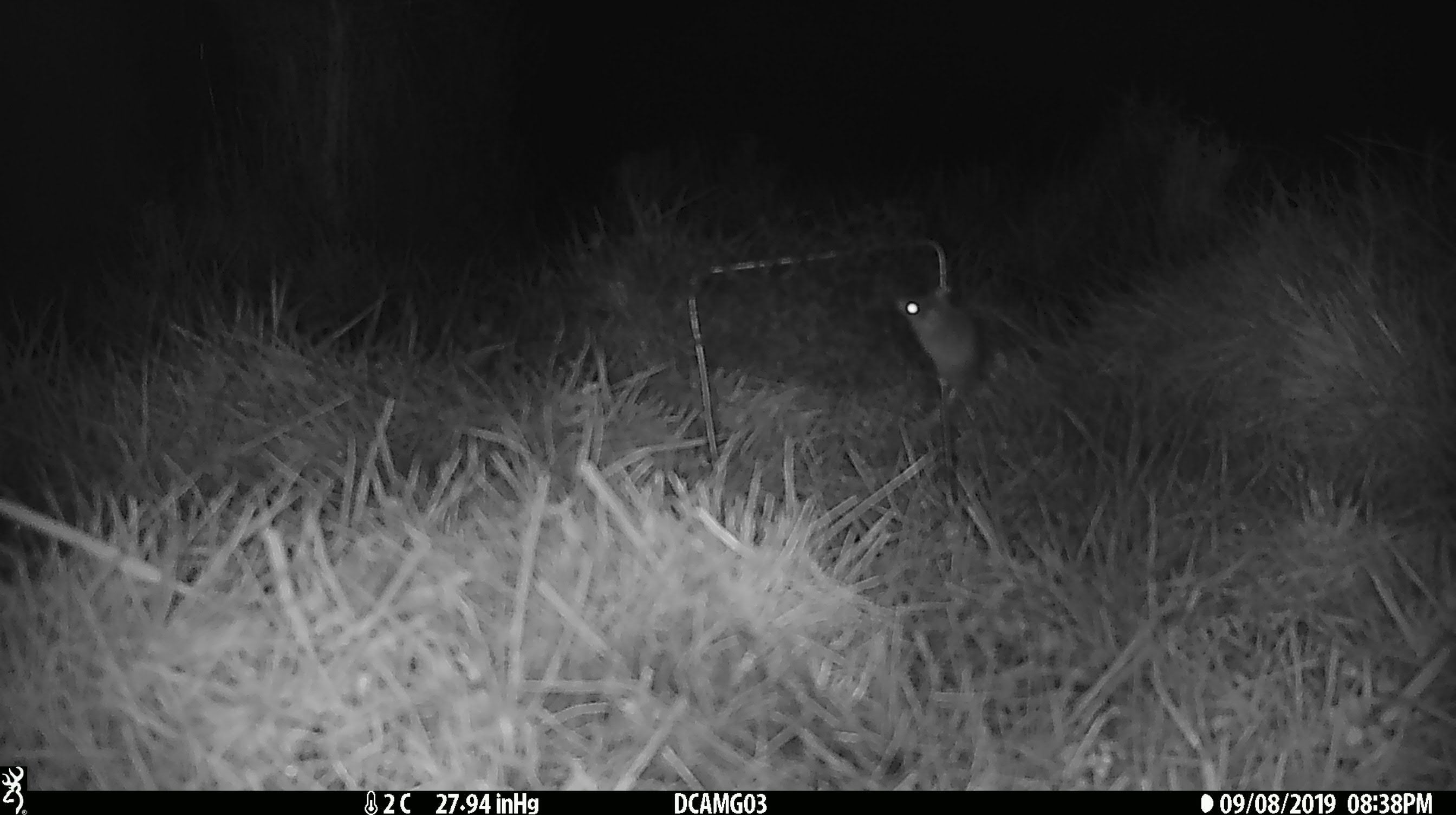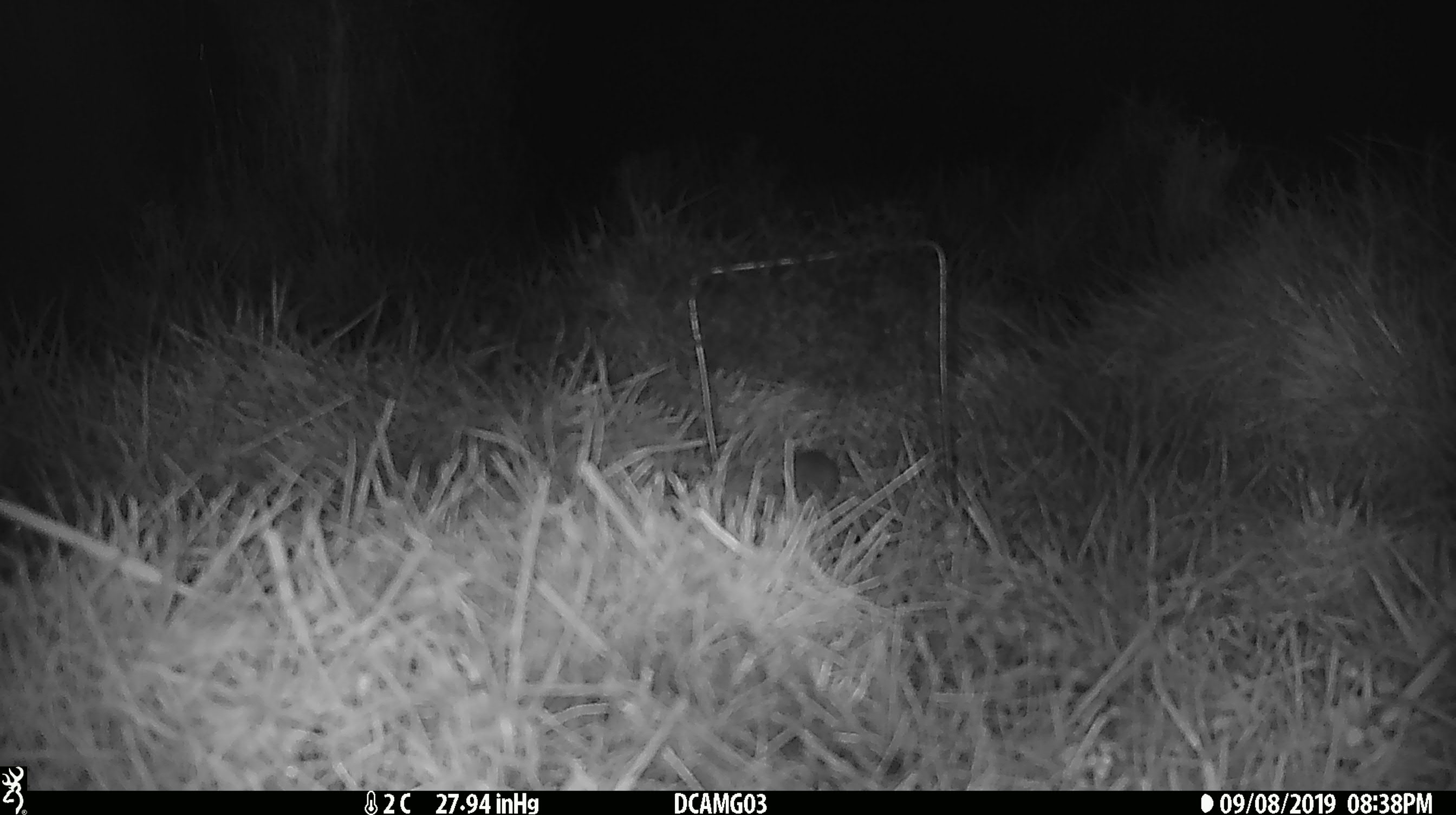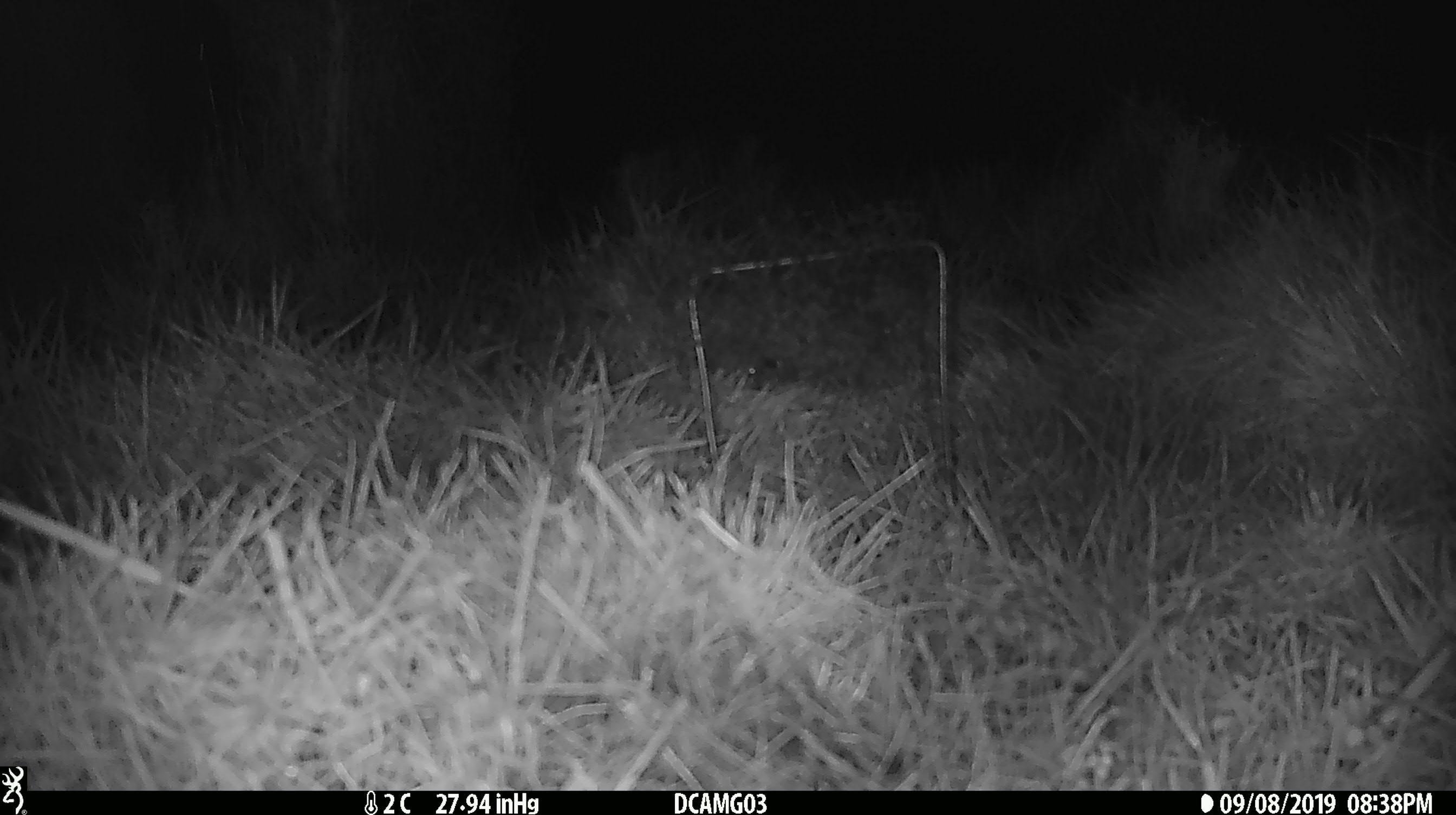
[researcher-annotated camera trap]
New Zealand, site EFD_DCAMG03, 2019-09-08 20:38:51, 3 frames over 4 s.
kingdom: Animalia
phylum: Chordata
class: Mammalia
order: Rodentia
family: Muridae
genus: Mus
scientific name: Mus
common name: mouse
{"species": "mouse (Mus)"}